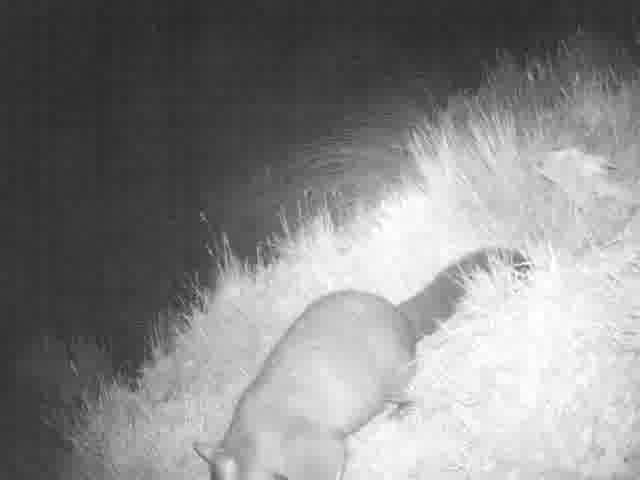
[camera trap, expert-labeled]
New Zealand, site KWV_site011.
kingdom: Animalia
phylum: Chordata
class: Mammalia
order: Diprotodontia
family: Phalangeridae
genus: Trichosurus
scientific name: Trichosurus vulpecula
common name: common brushtail possum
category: possum